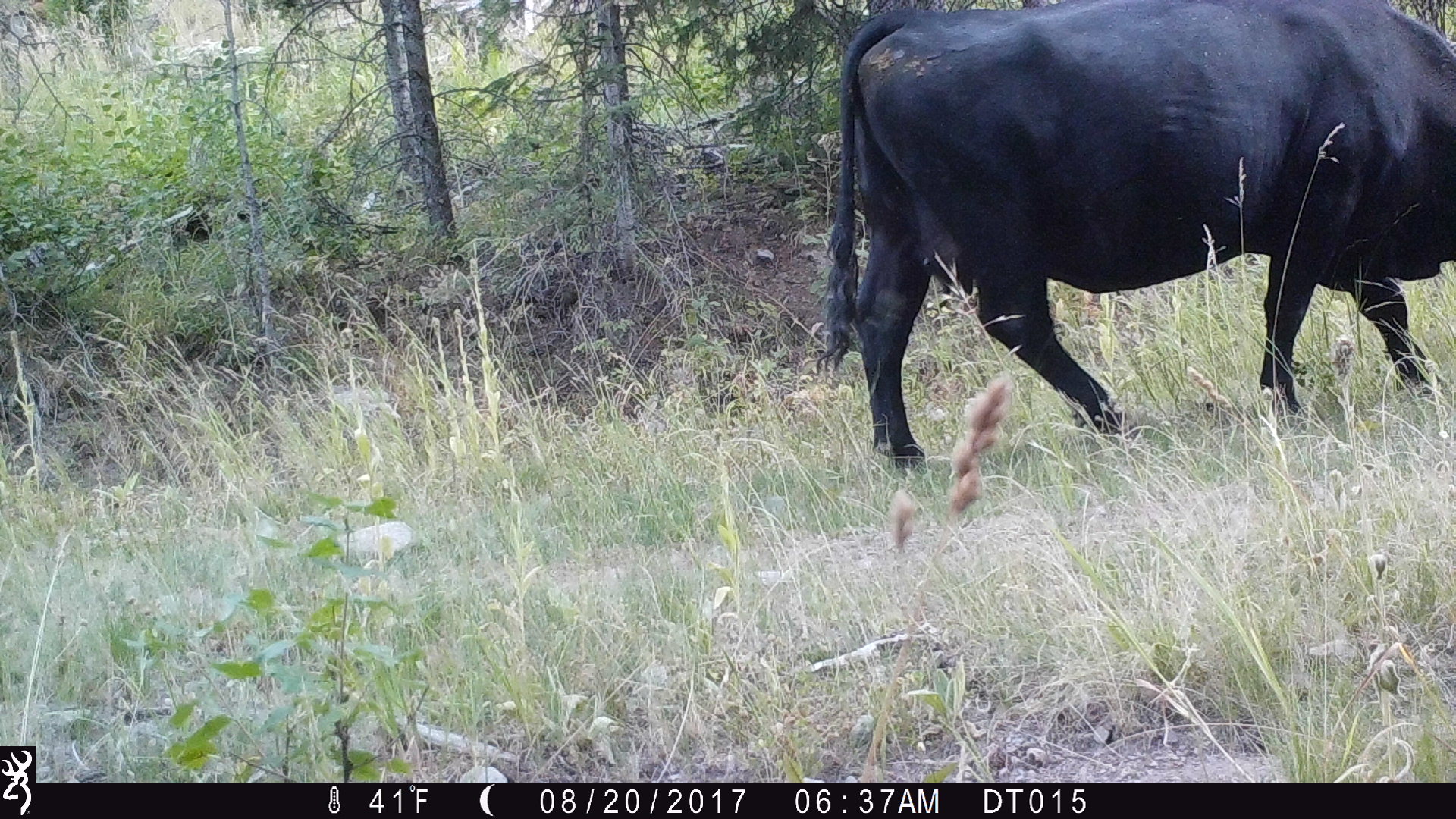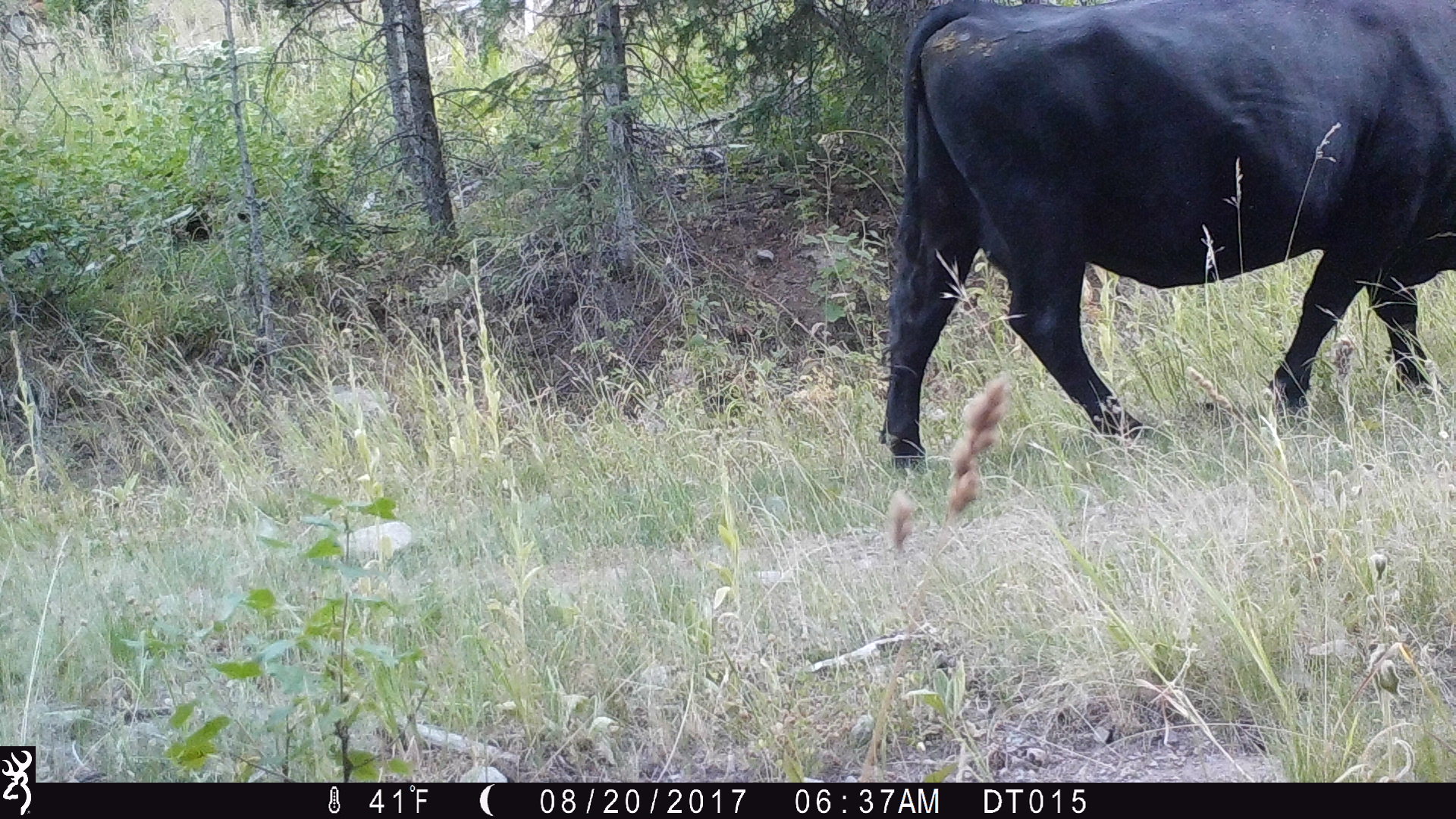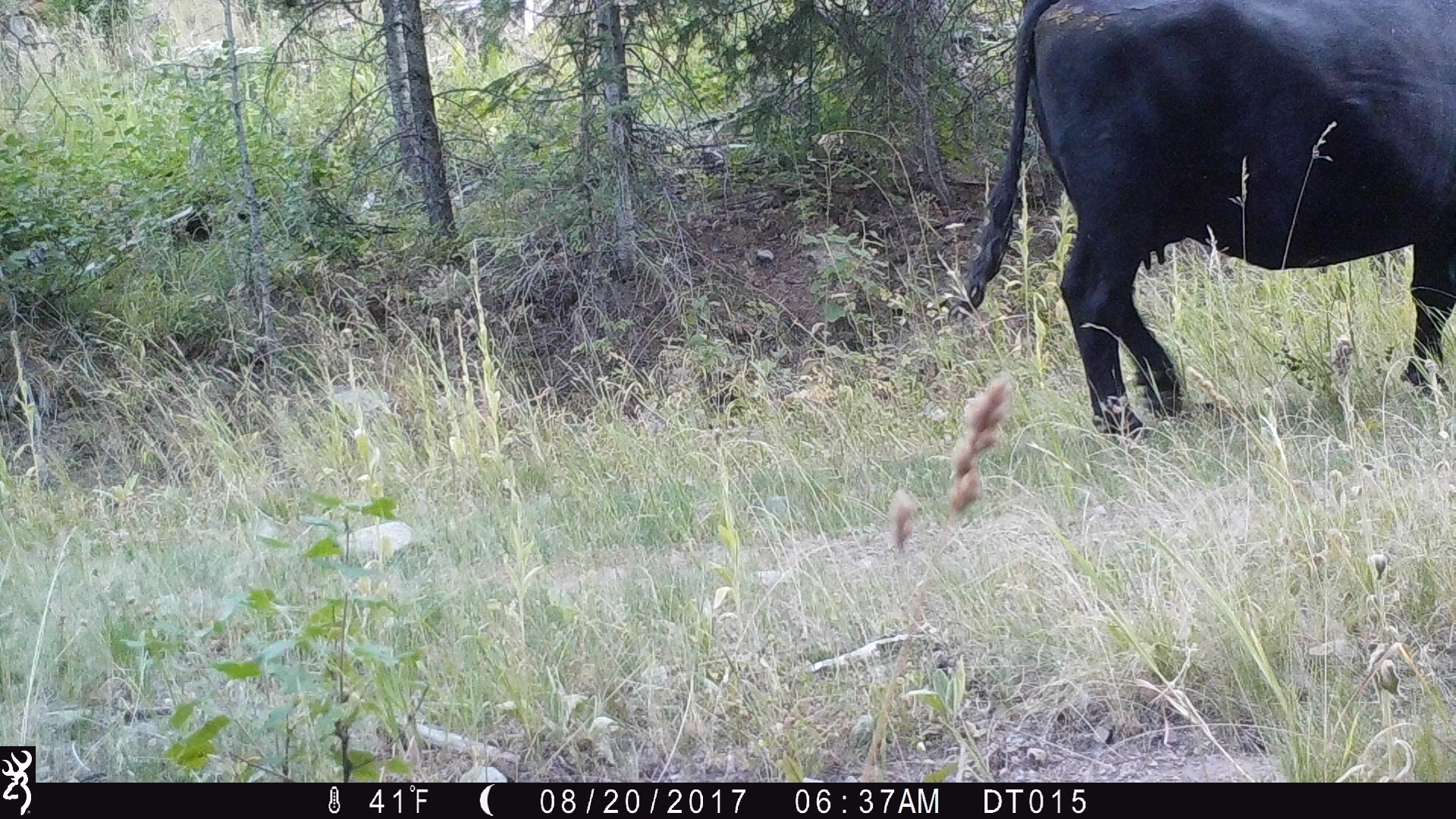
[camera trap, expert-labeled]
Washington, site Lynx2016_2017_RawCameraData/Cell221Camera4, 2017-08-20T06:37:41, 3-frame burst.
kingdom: Animalia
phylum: Chordata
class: Mammalia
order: Artiodactyla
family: Bovidae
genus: Bos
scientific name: Bos taurus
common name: domestic cattle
Domestic cattle (Bos taurus). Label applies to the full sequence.